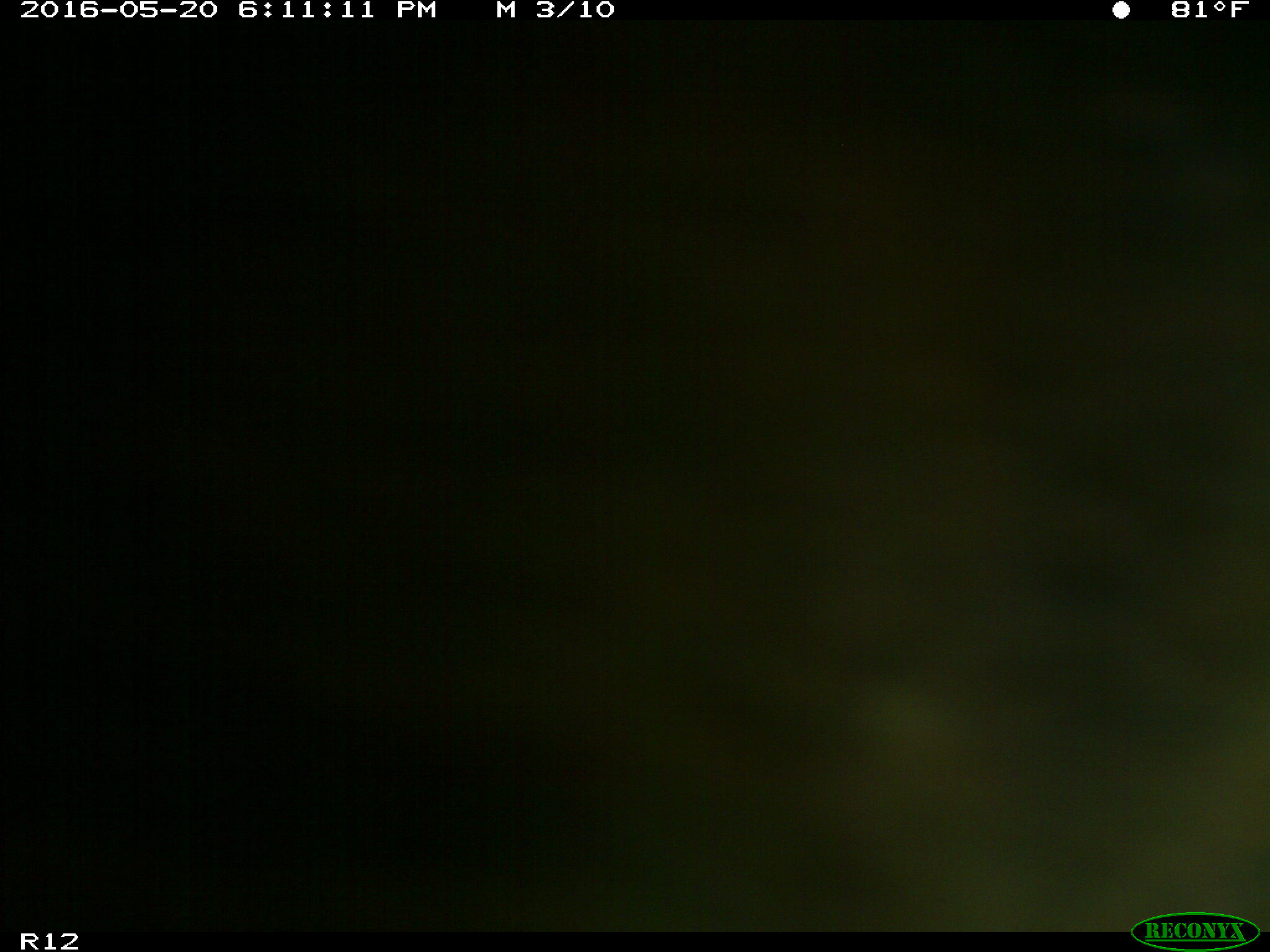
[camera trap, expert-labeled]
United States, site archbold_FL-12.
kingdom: Animalia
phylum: Chordata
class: Mammalia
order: Artiodactyla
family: Bovidae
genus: Bos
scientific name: Bos taurus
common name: domestic cow